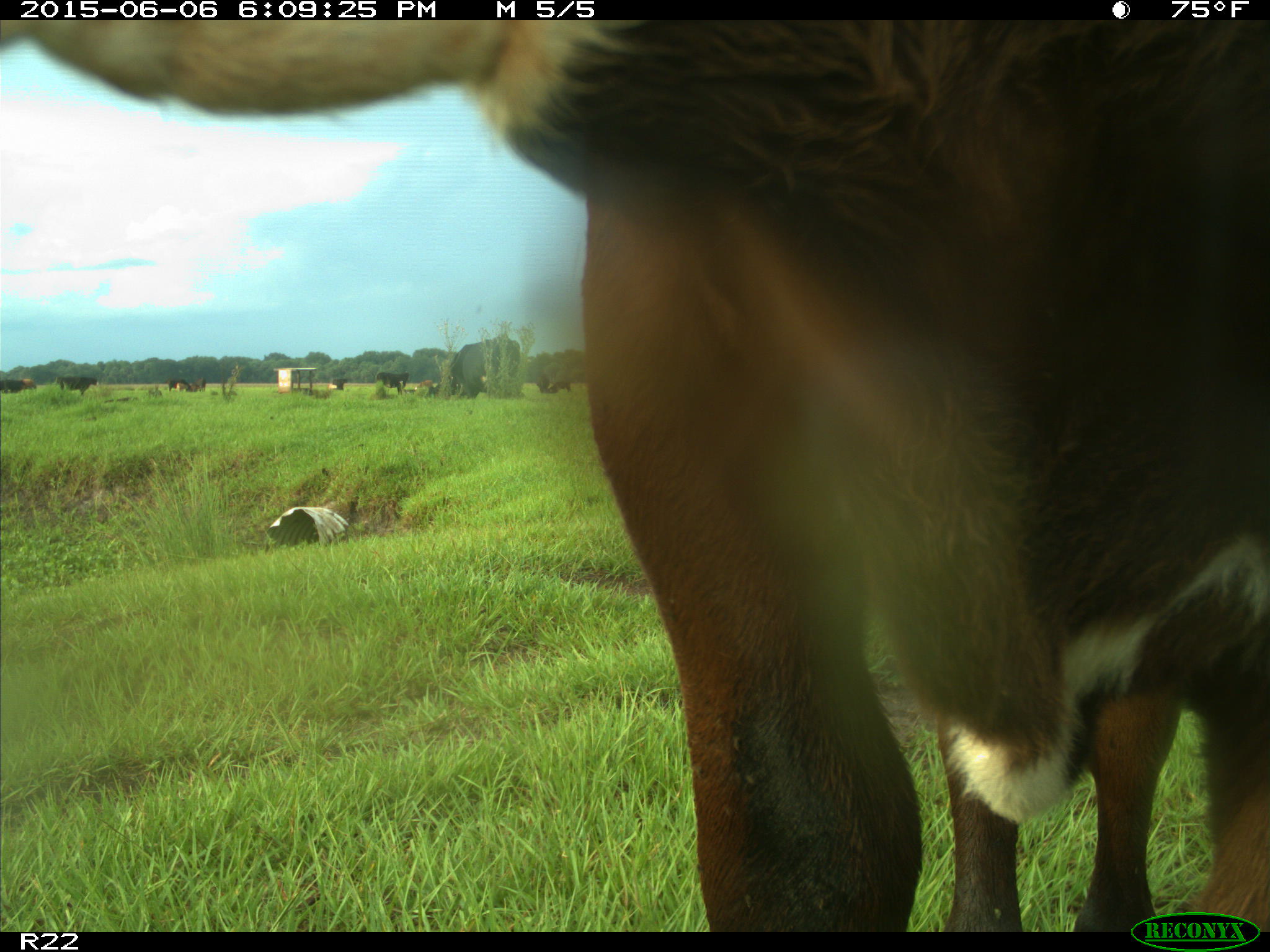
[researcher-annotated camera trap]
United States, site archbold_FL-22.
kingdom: Animalia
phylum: Chordata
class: Mammalia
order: Artiodactyla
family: Bovidae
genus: Bos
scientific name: Bos taurus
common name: domestic cow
Bos taurus (domestic cow).